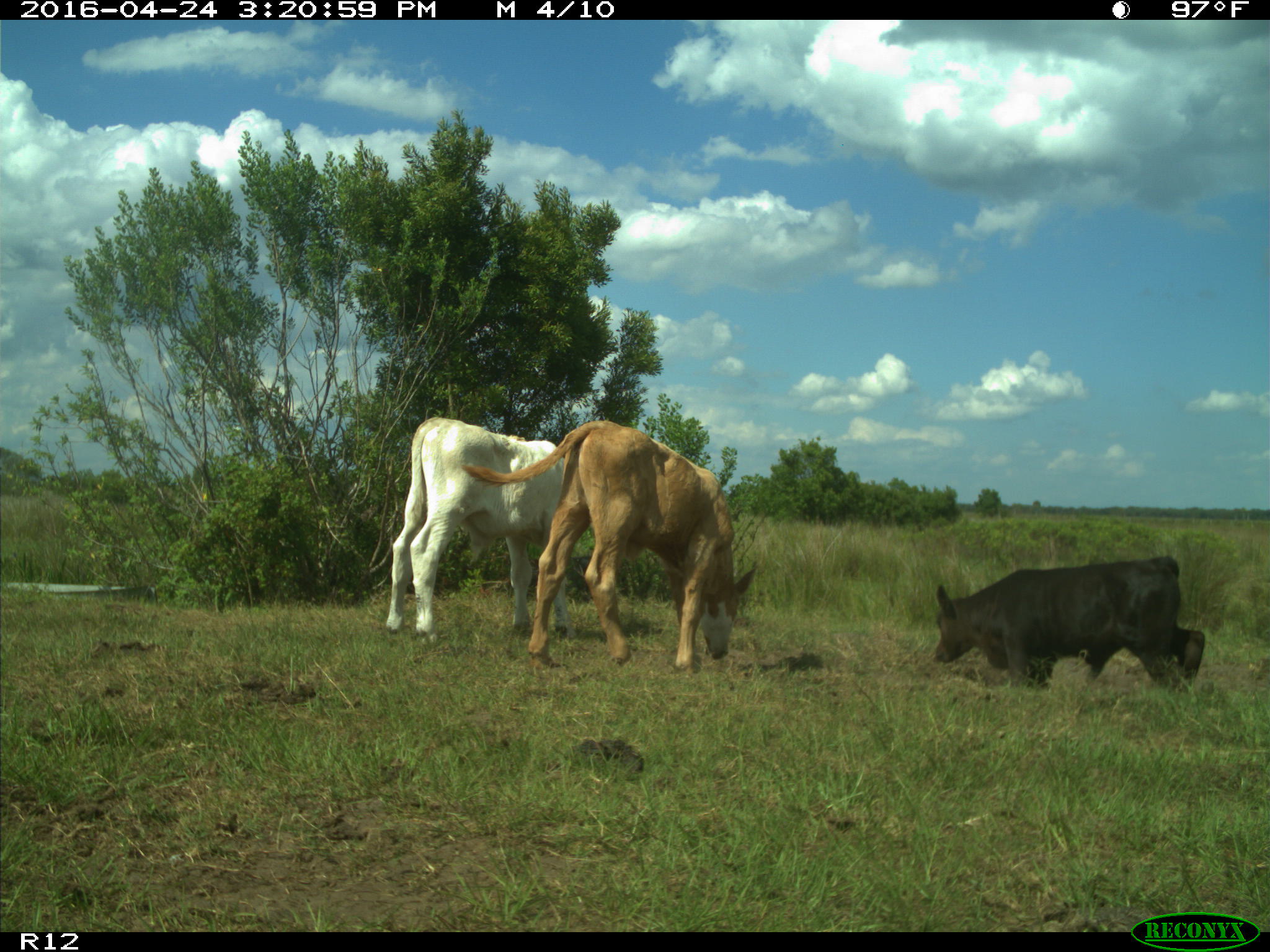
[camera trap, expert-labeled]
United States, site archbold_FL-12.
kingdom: Animalia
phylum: Chordata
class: Mammalia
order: Artiodactyla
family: Bovidae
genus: Bos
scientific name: Bos taurus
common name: domestic cow